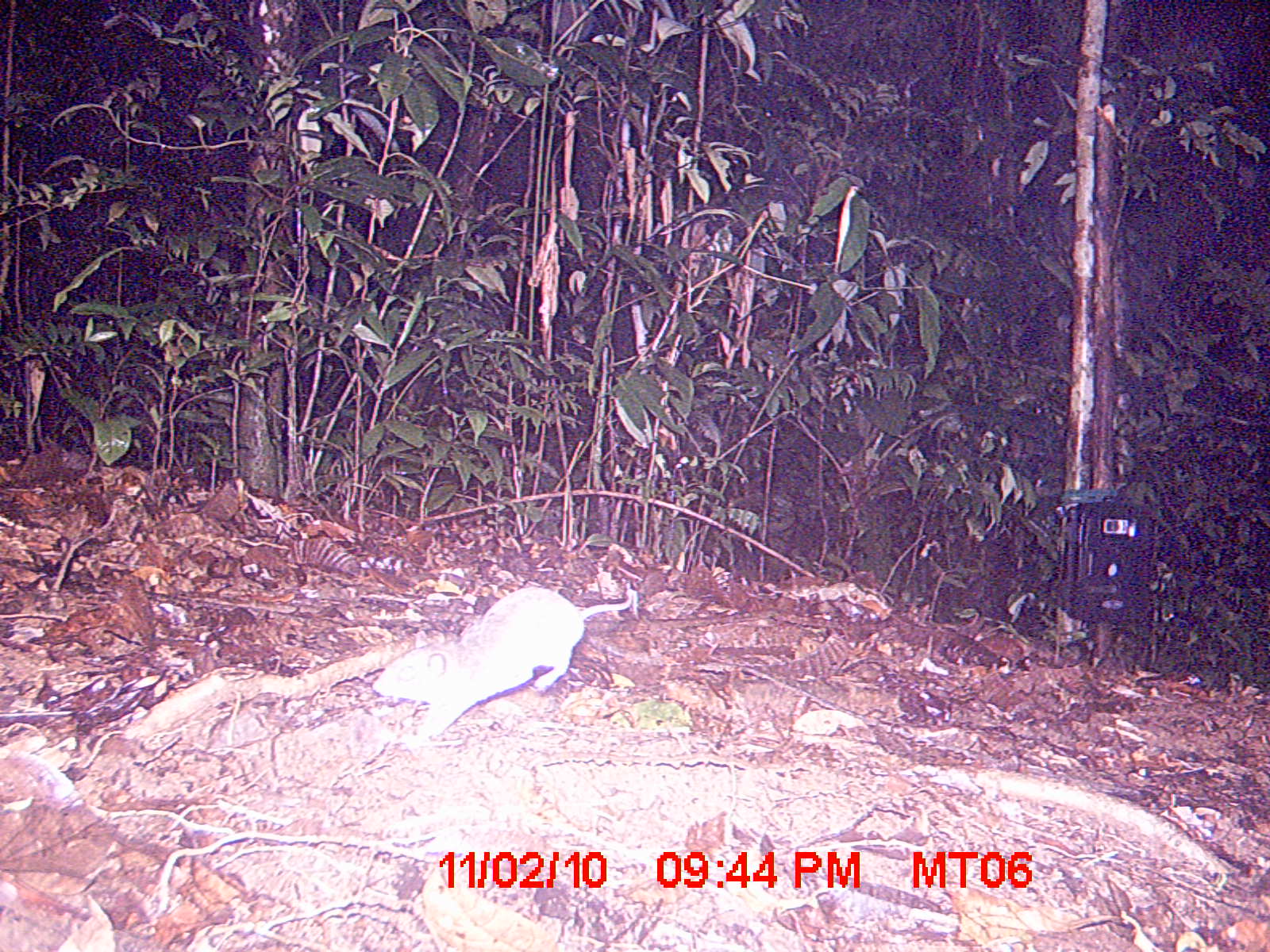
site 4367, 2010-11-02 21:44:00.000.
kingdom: Animalia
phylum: Chordata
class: Mammalia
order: Rodentia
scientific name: Rodentia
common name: rodents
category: unknown rodent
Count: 1.